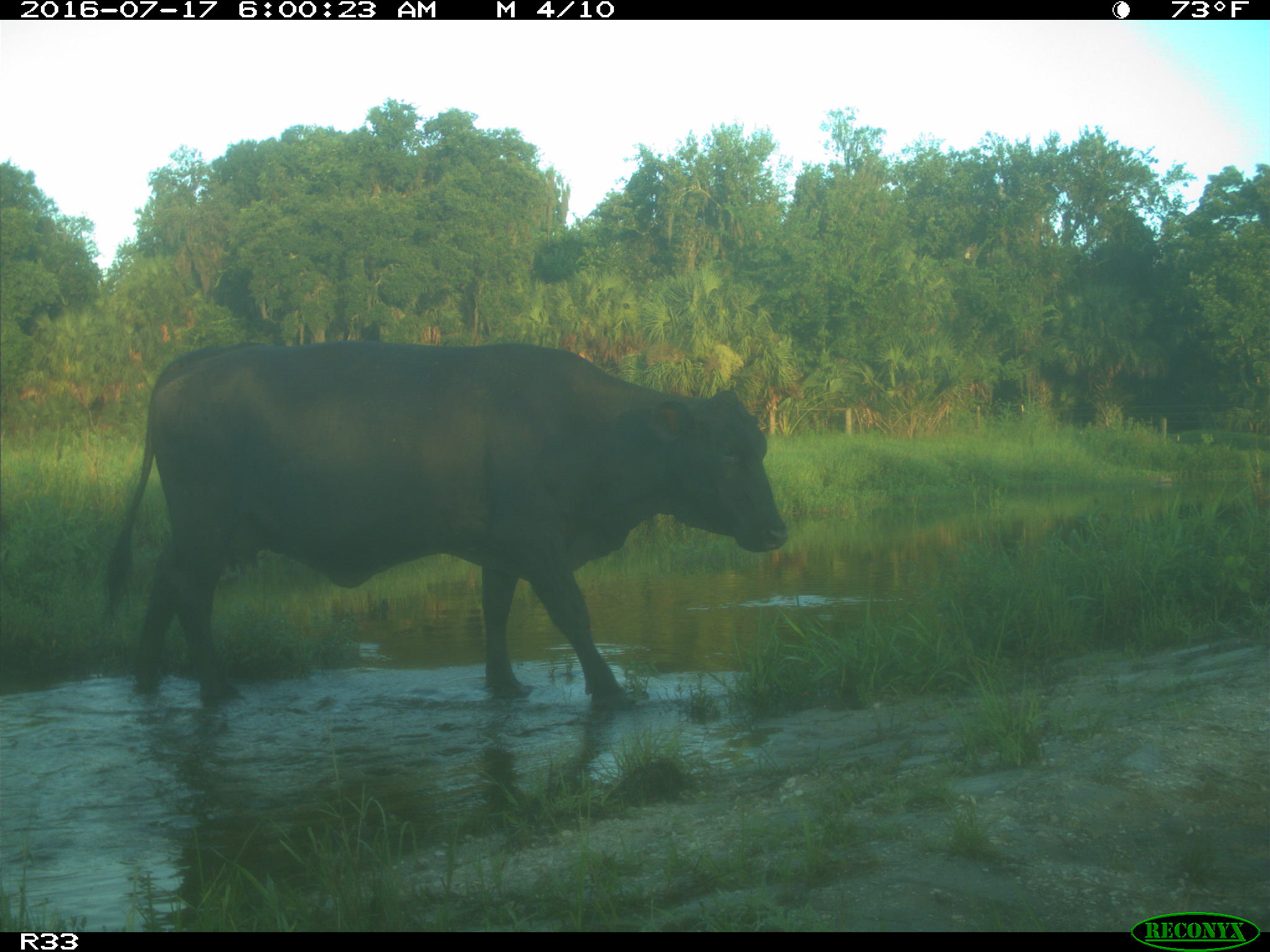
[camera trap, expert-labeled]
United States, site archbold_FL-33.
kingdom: Animalia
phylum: Chordata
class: Mammalia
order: Artiodactyla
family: Bovidae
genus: Bos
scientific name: Bos taurus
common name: domestic cow